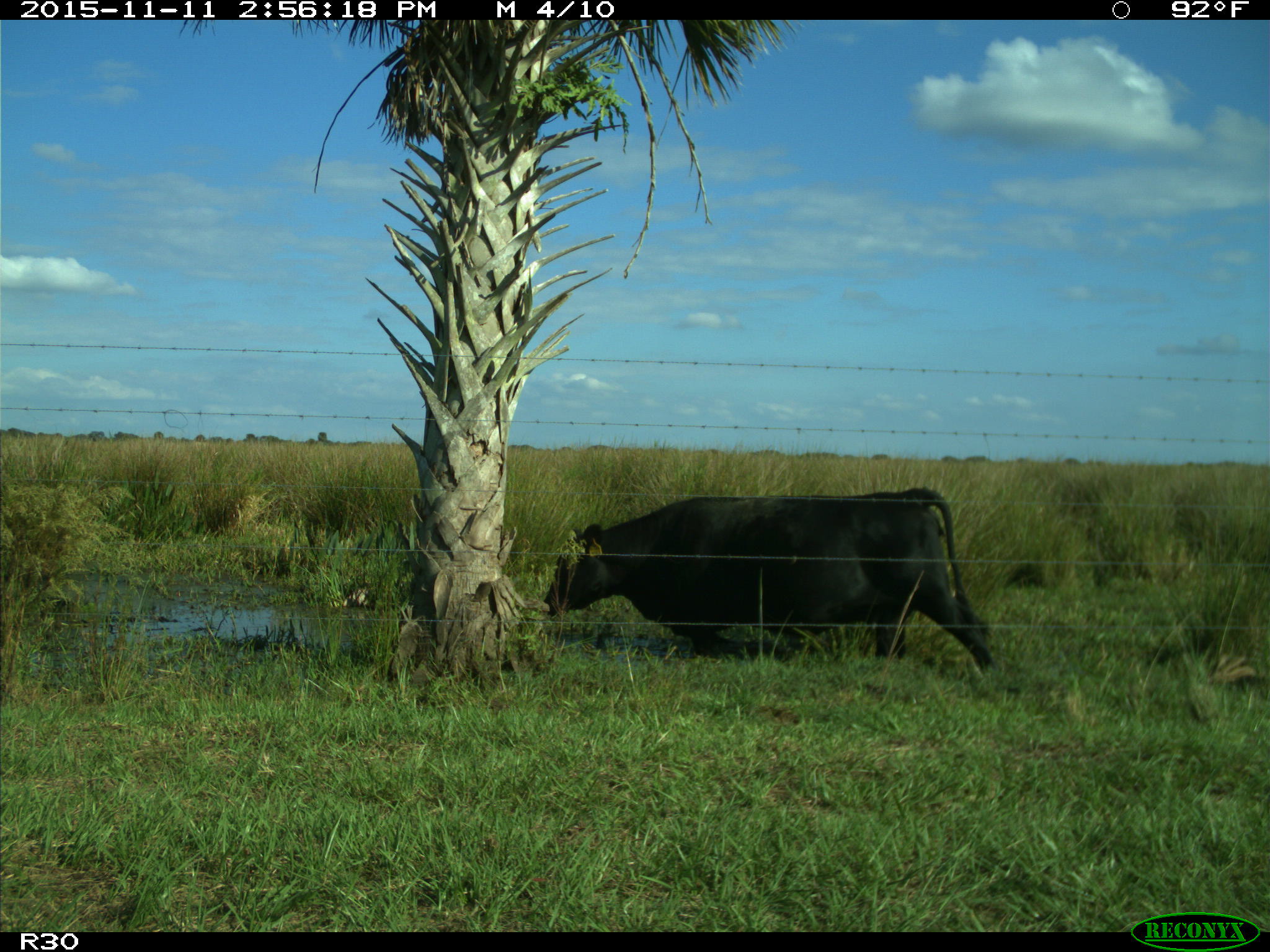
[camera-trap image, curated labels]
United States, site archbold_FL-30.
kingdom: Animalia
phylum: Chordata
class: Mammalia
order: Artiodactyla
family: Bovidae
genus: Bos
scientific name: Bos taurus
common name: domestic cow